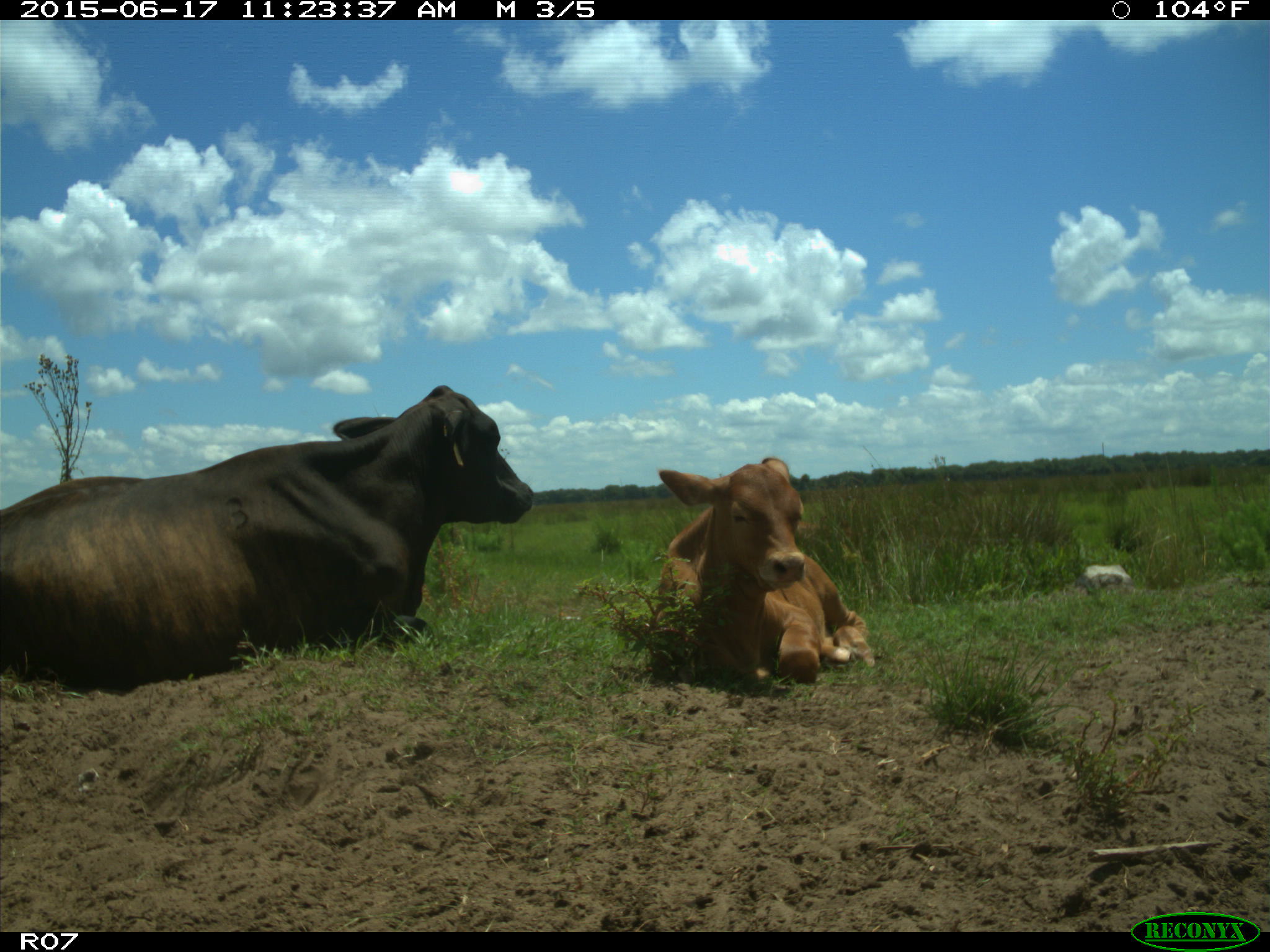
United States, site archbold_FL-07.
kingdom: Animalia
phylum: Chordata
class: Mammalia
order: Artiodactyla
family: Bovidae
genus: Bos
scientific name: Bos taurus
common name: domestic cow